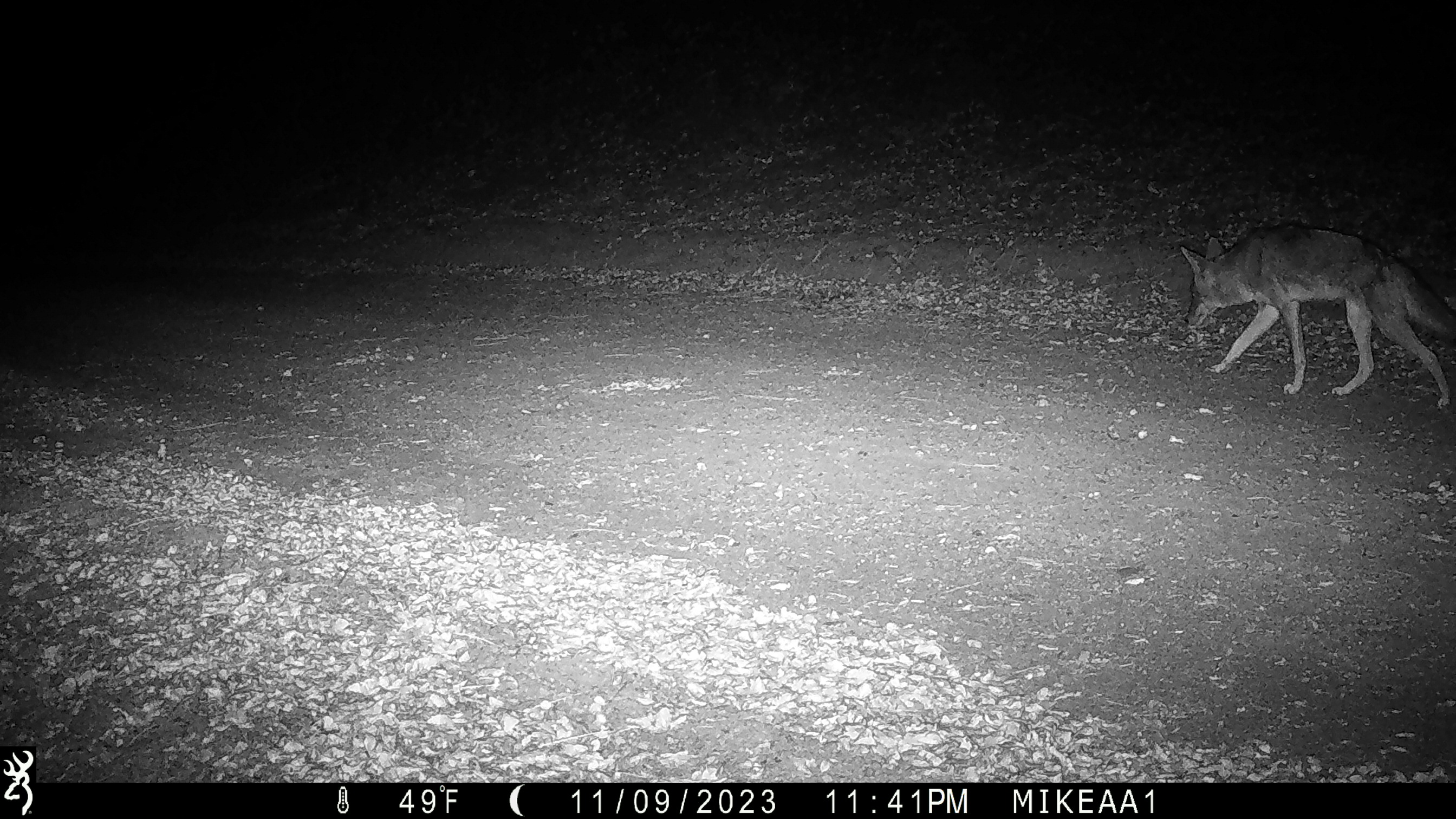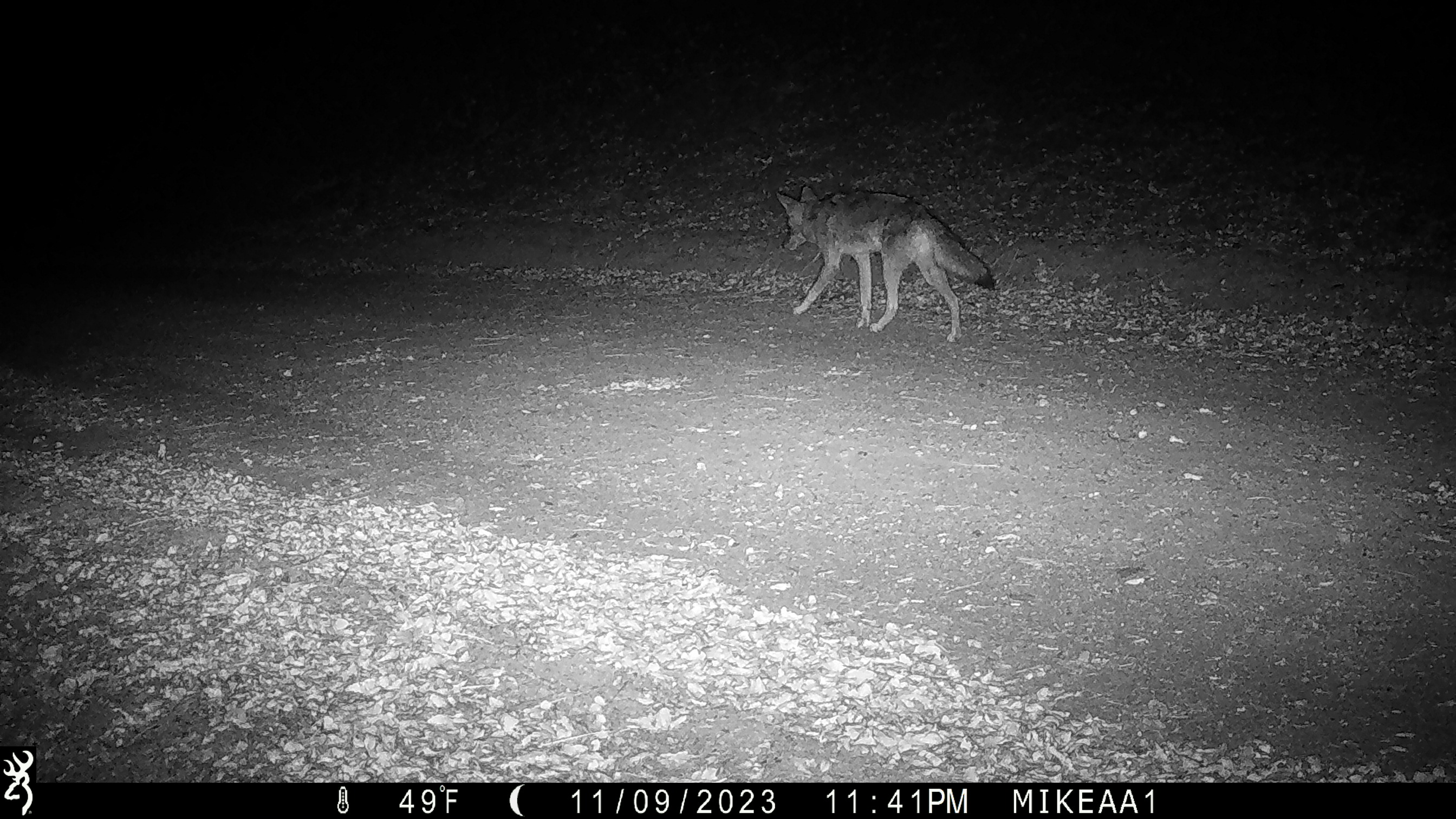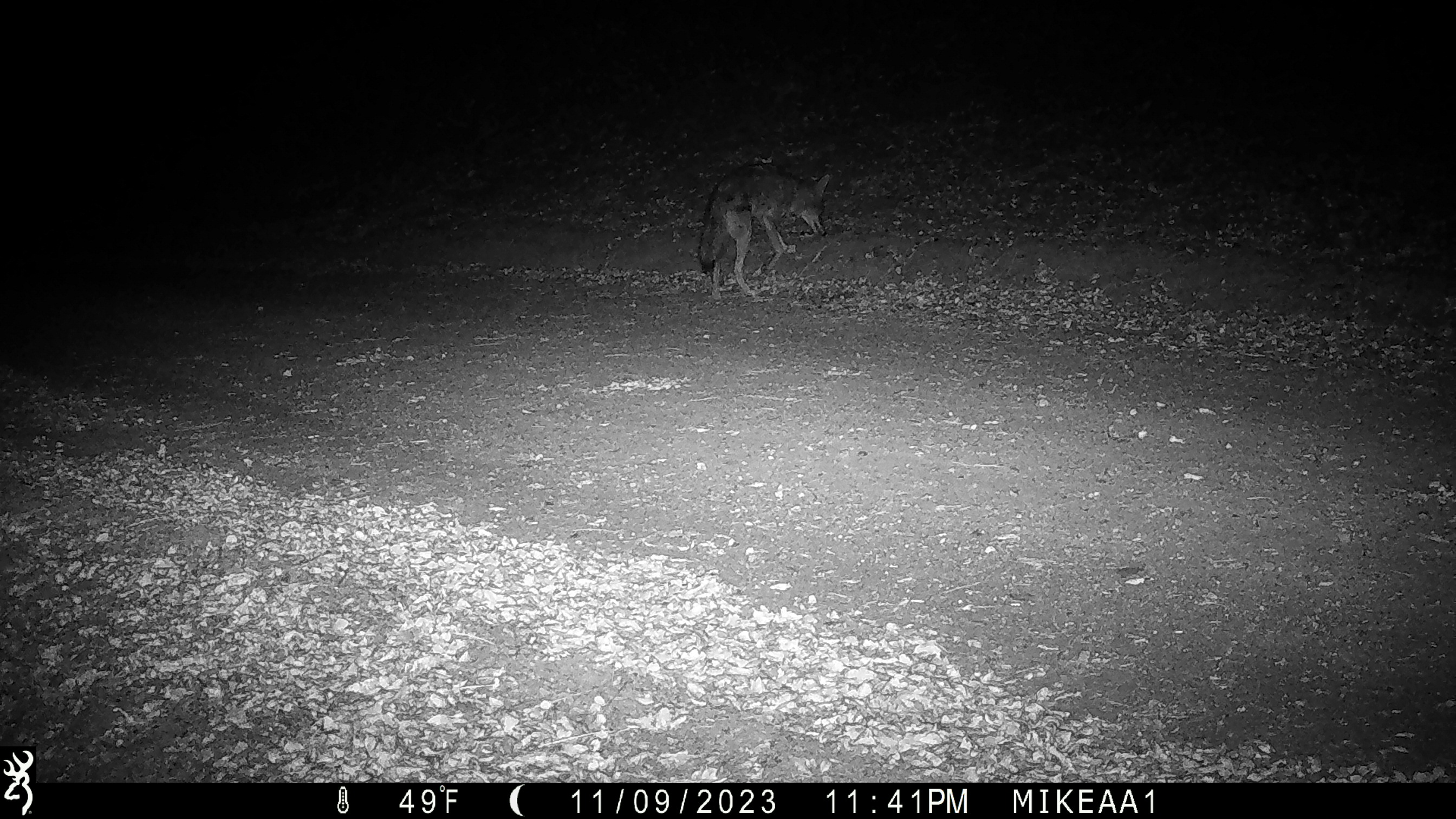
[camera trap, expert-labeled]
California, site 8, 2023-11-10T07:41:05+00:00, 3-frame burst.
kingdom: Animalia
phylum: Chordata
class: Mammalia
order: Carnivora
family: Canidae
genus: Canis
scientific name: Canis latrans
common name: coyote